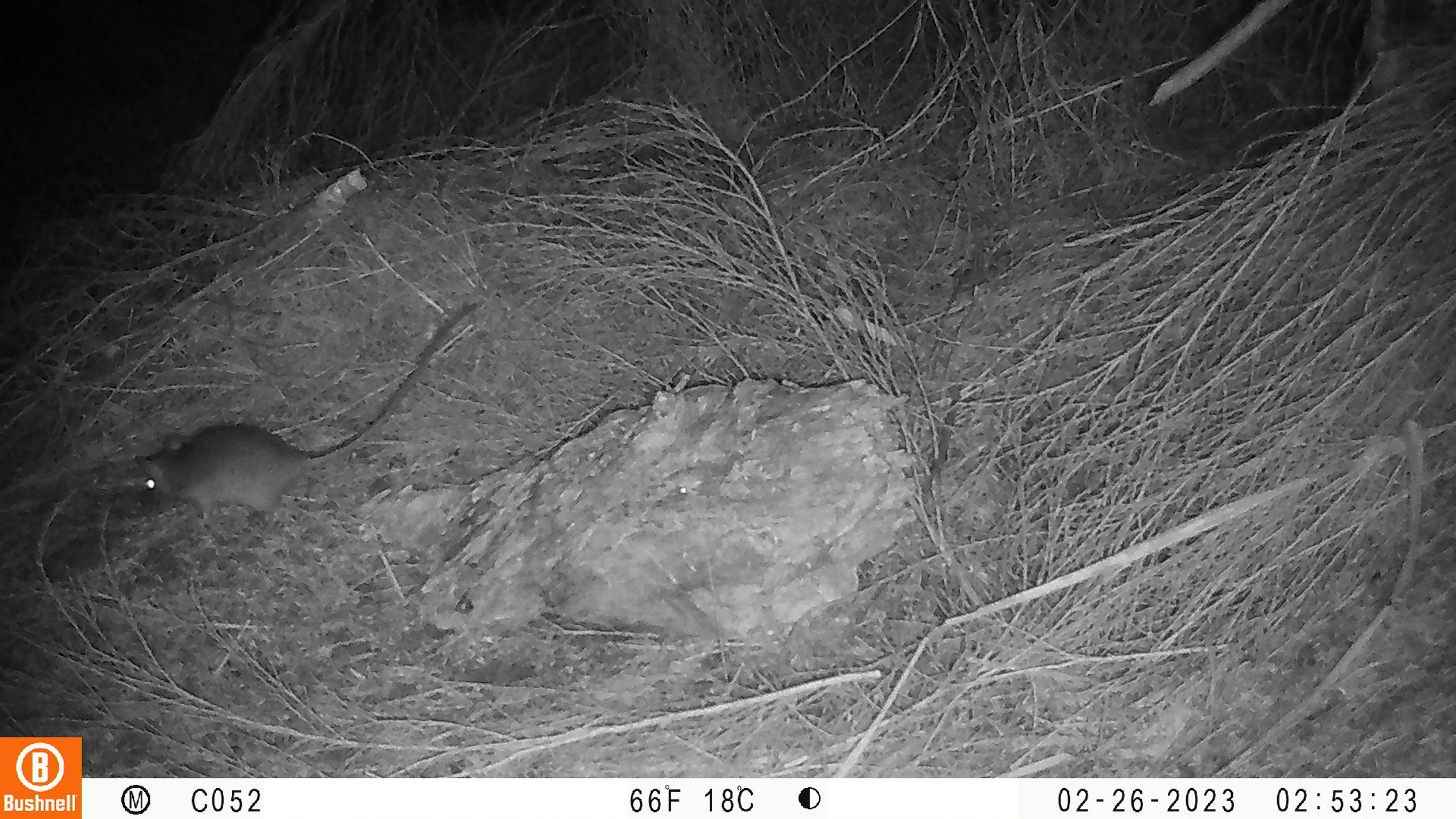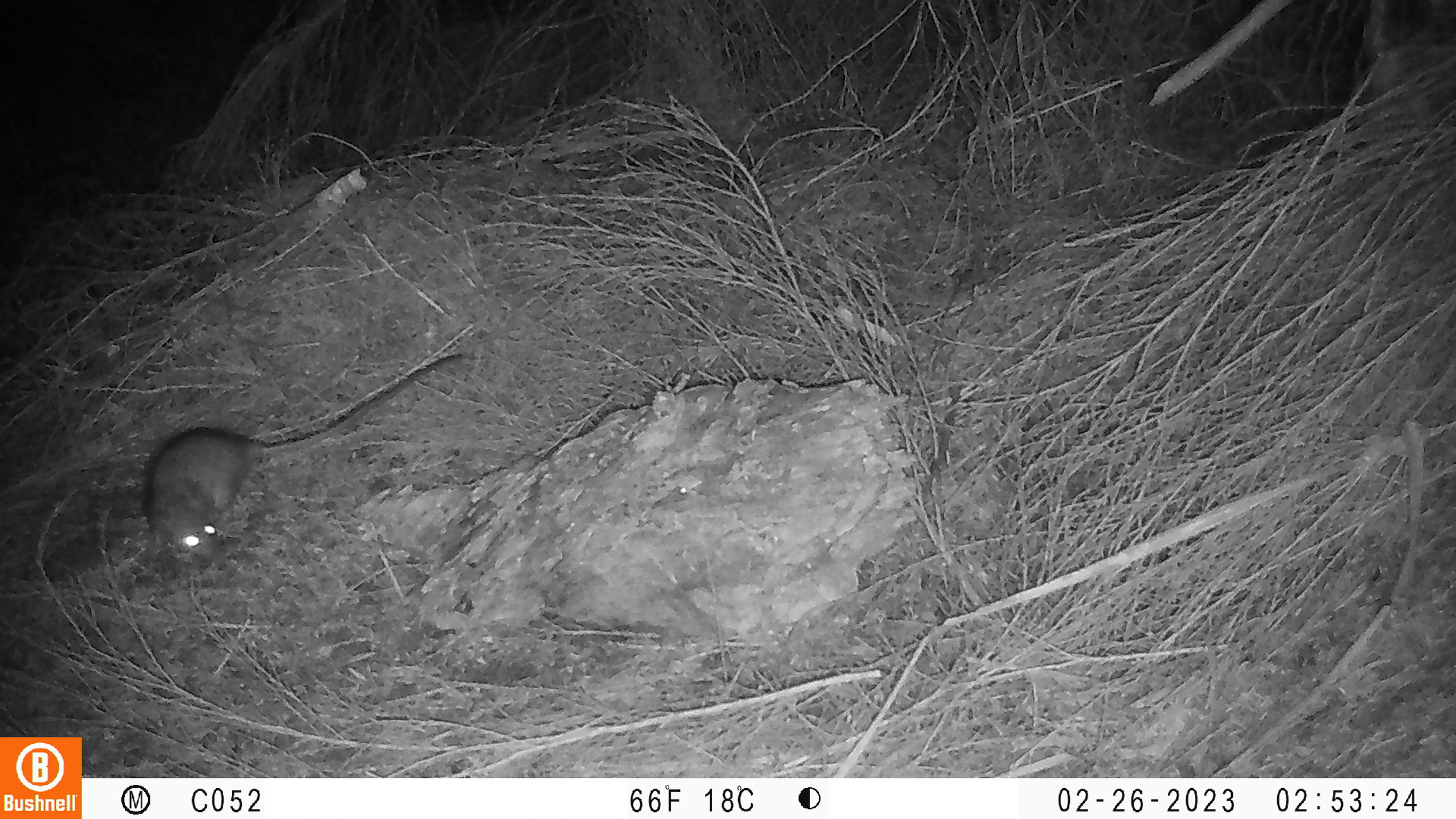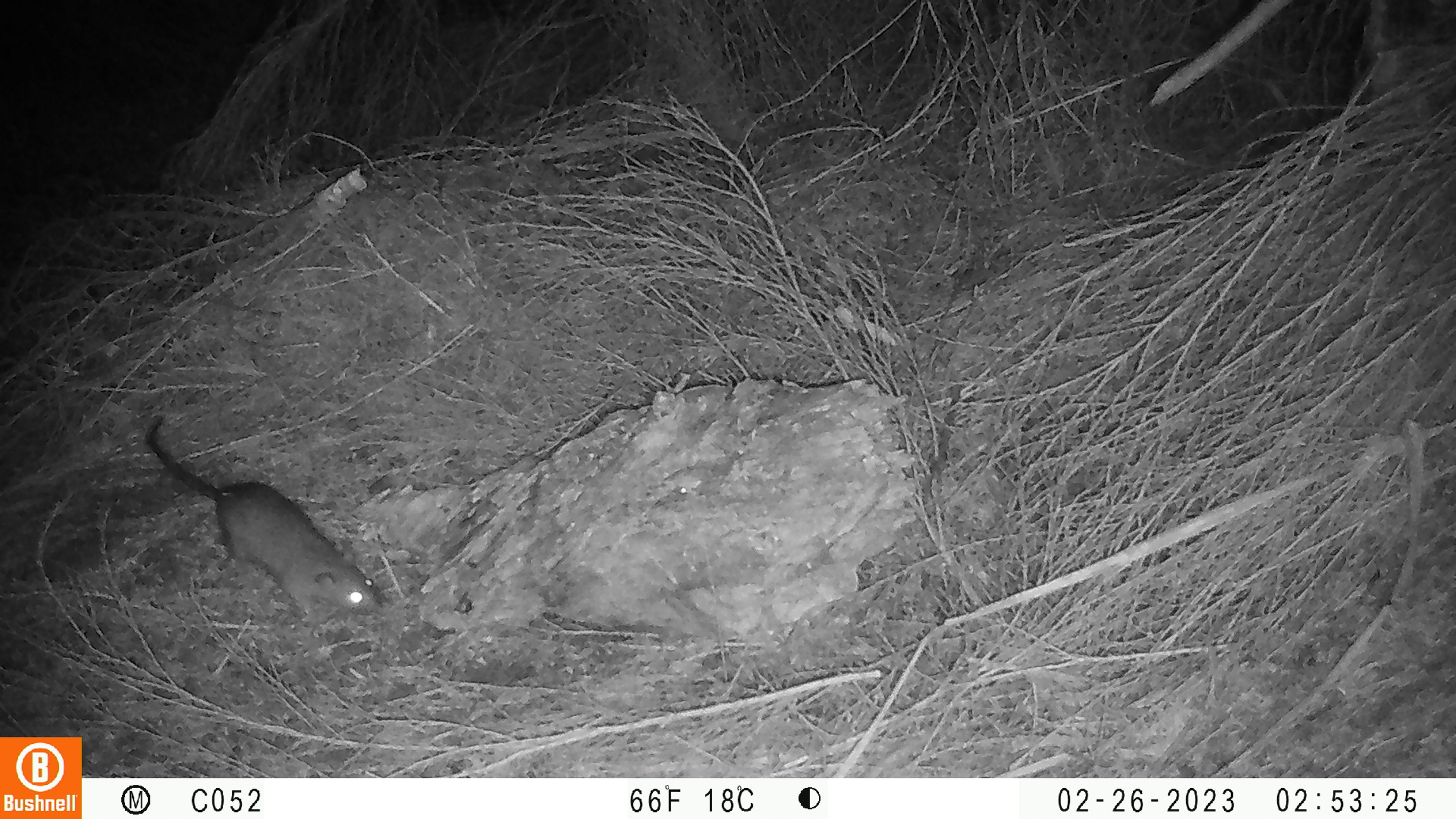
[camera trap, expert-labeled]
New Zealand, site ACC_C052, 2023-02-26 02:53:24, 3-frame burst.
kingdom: Animalia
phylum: Chordata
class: Mammalia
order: Rodentia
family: Muridae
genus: Rattus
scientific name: Rattus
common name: rat